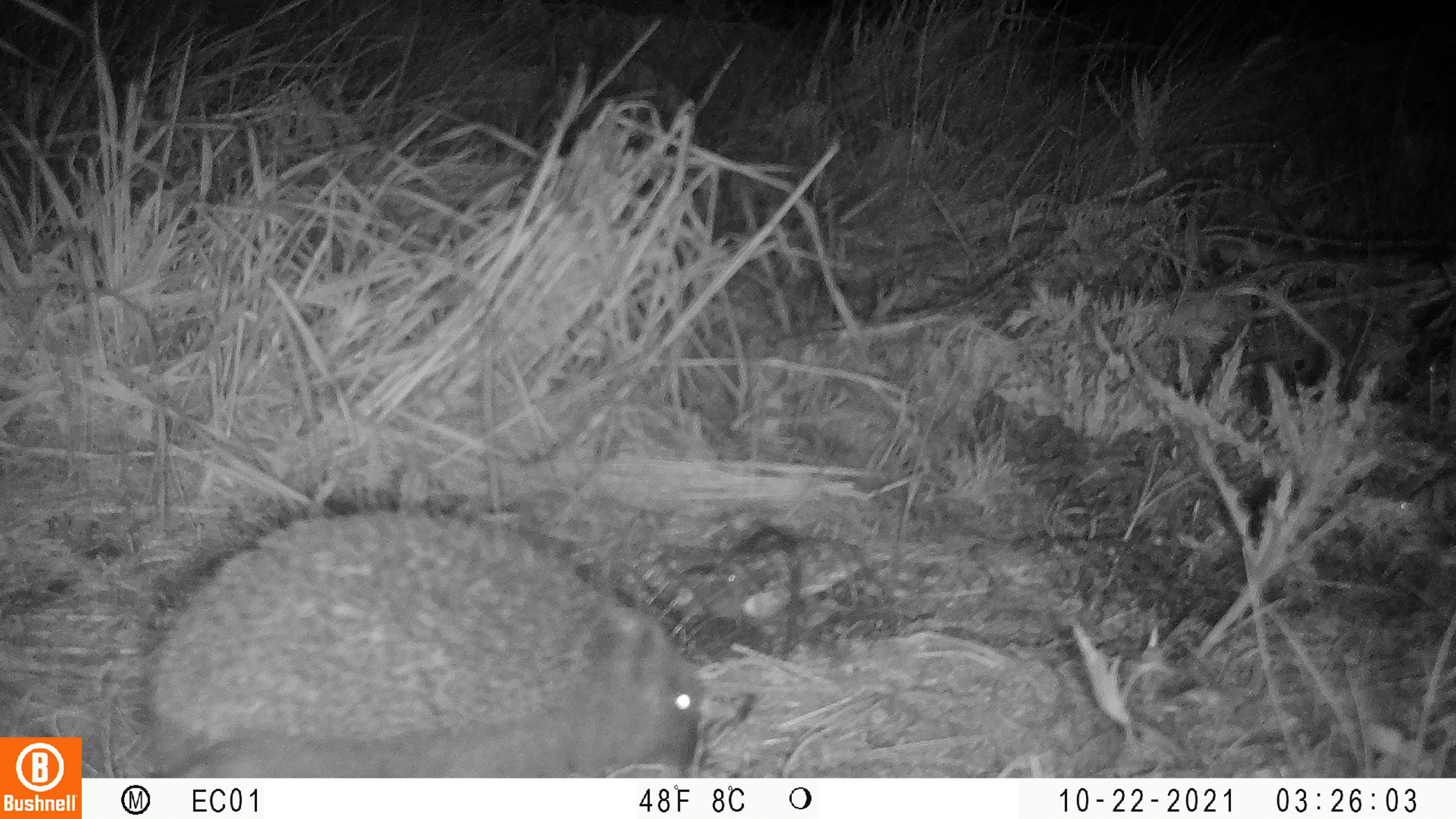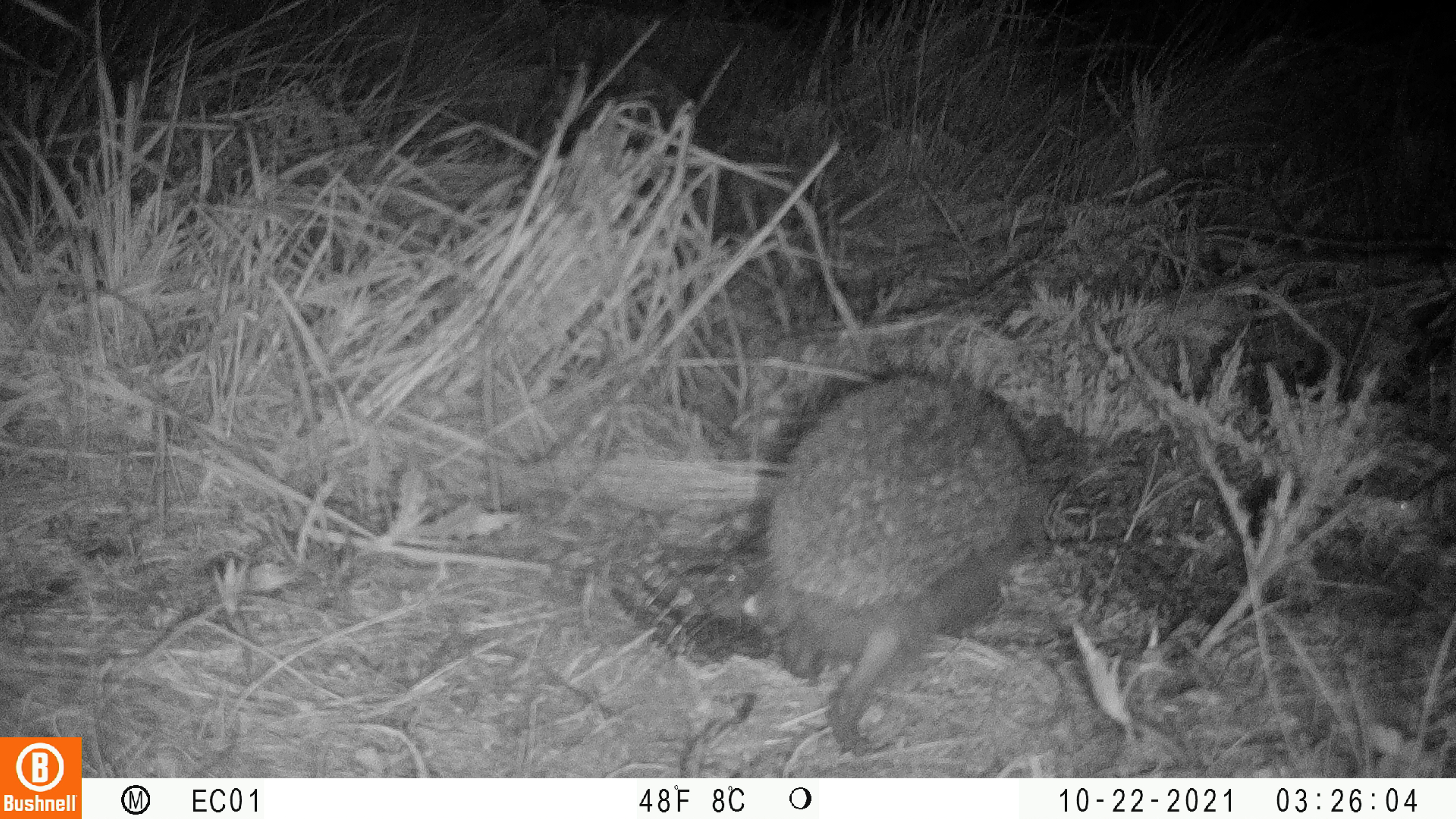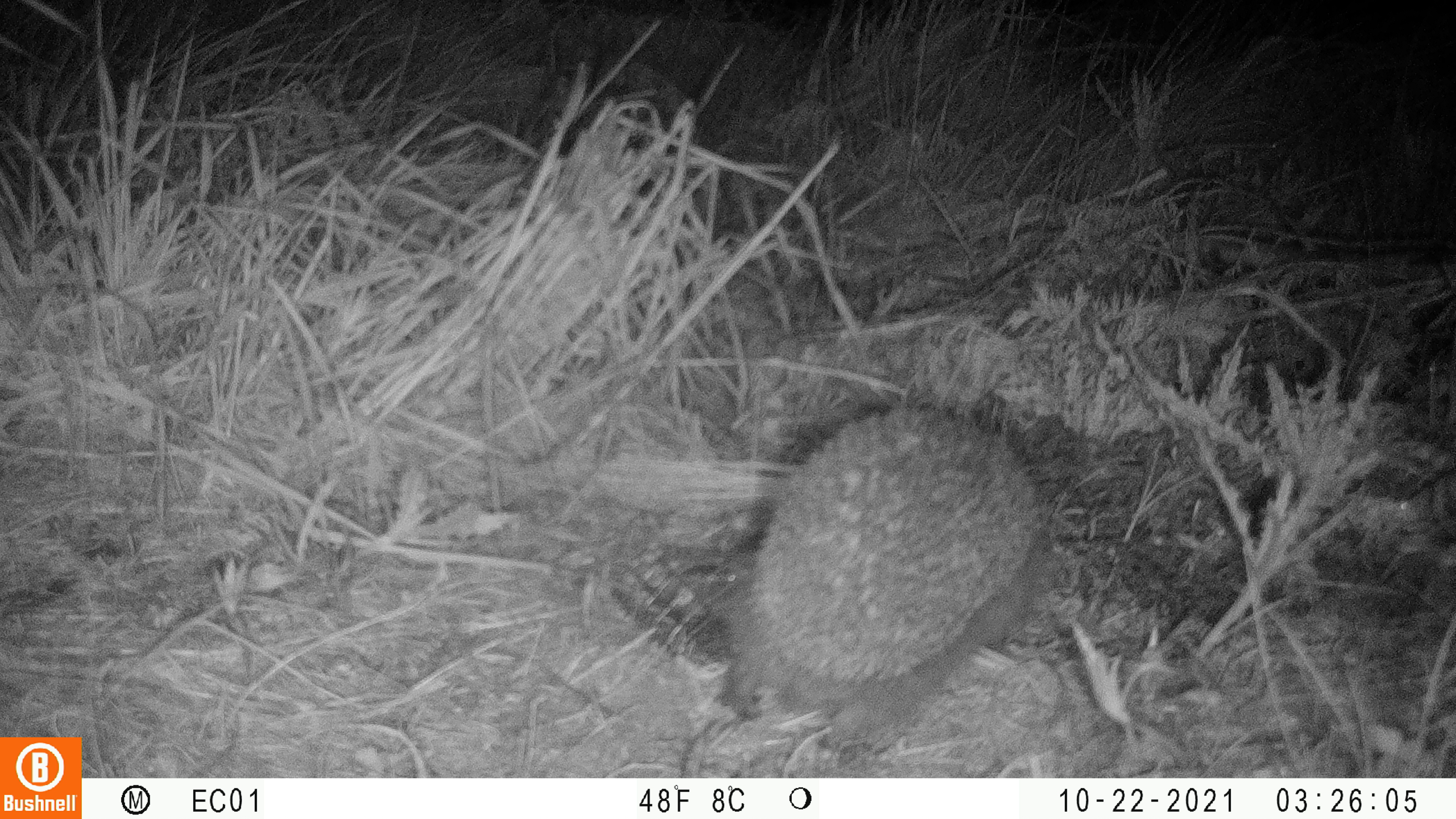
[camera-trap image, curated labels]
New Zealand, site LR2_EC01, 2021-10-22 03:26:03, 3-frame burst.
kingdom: Animalia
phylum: Chordata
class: Mammalia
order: Eulipotyphla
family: Erinaceidae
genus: Erinaceus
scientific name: Erinaceus europaeus europaeus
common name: european hedgehog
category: hedgehog